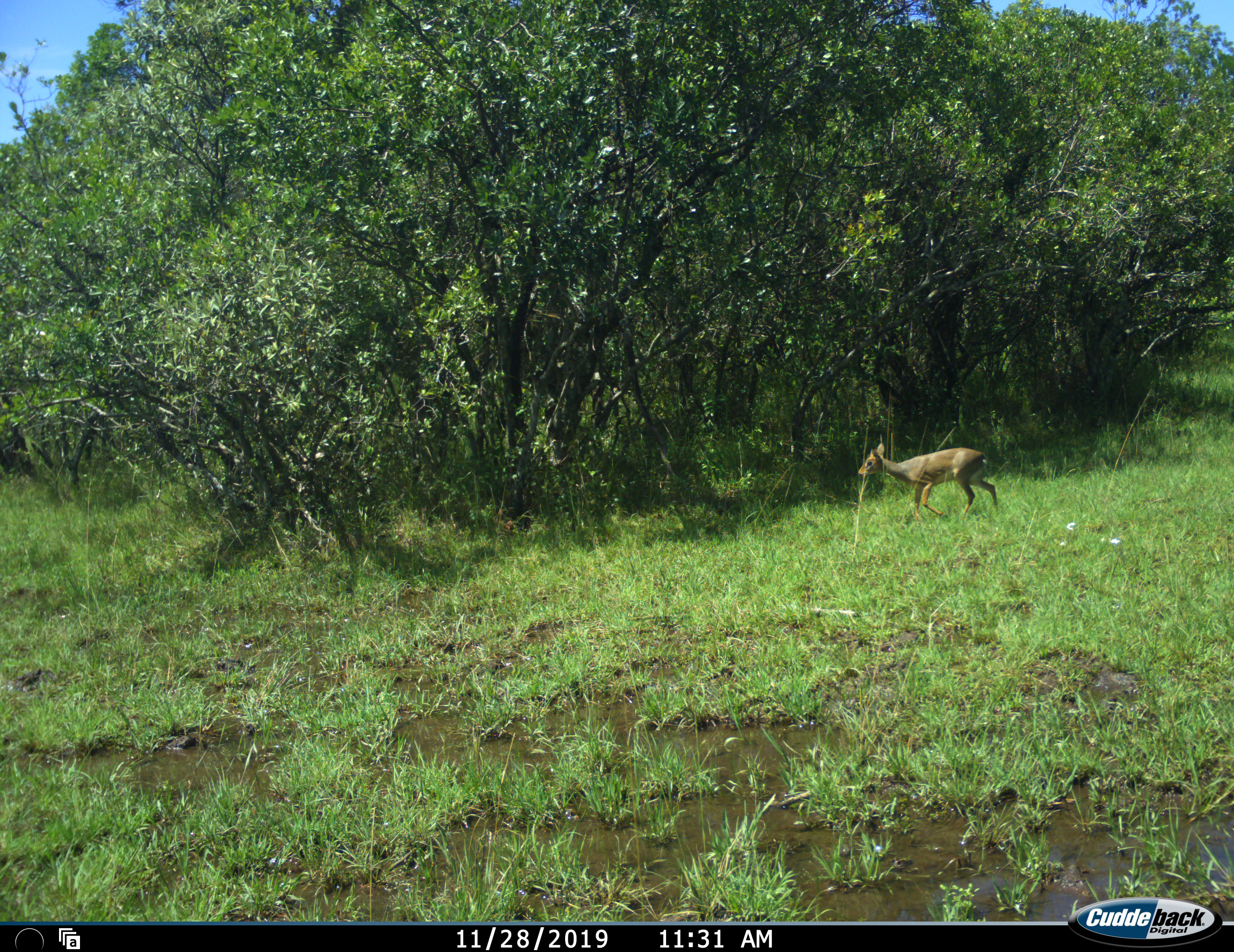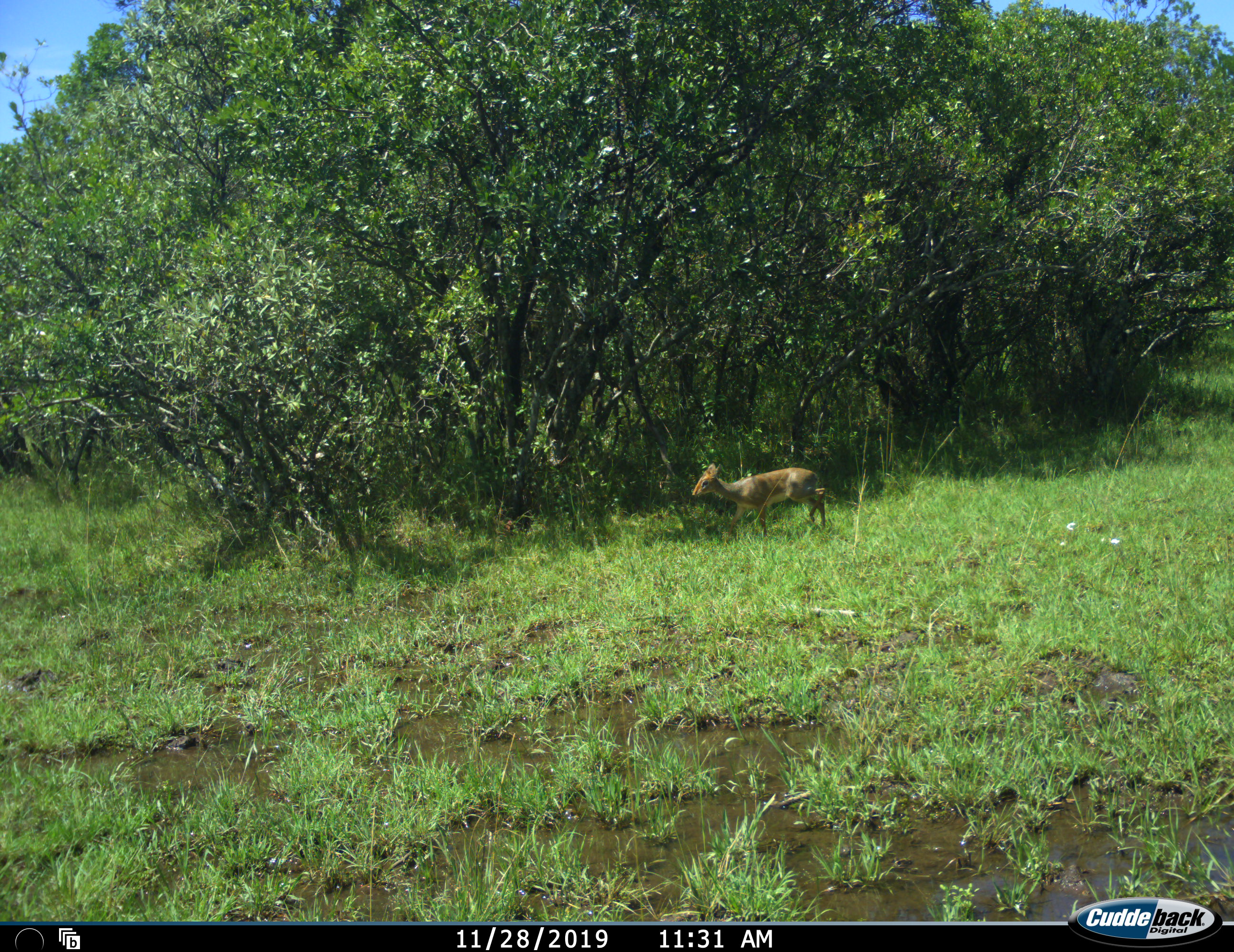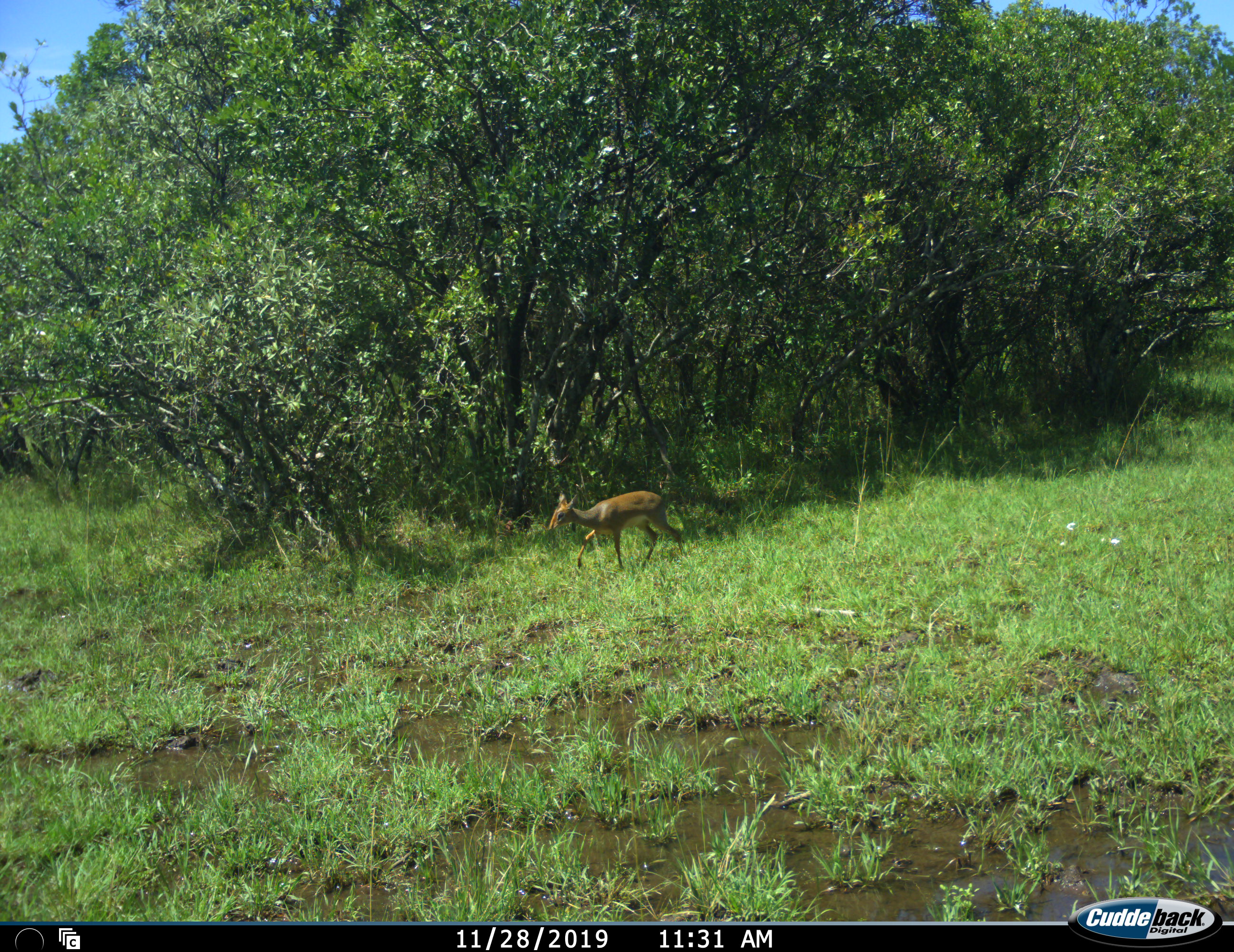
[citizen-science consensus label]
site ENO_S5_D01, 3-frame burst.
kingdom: Animalia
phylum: Chordata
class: Mammalia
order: Artiodactyla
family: Bovidae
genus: Madoqua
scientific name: Madoqua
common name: dik-dik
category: dikdik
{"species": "dikdik (dik-dik) (Madoqua)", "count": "1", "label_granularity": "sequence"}